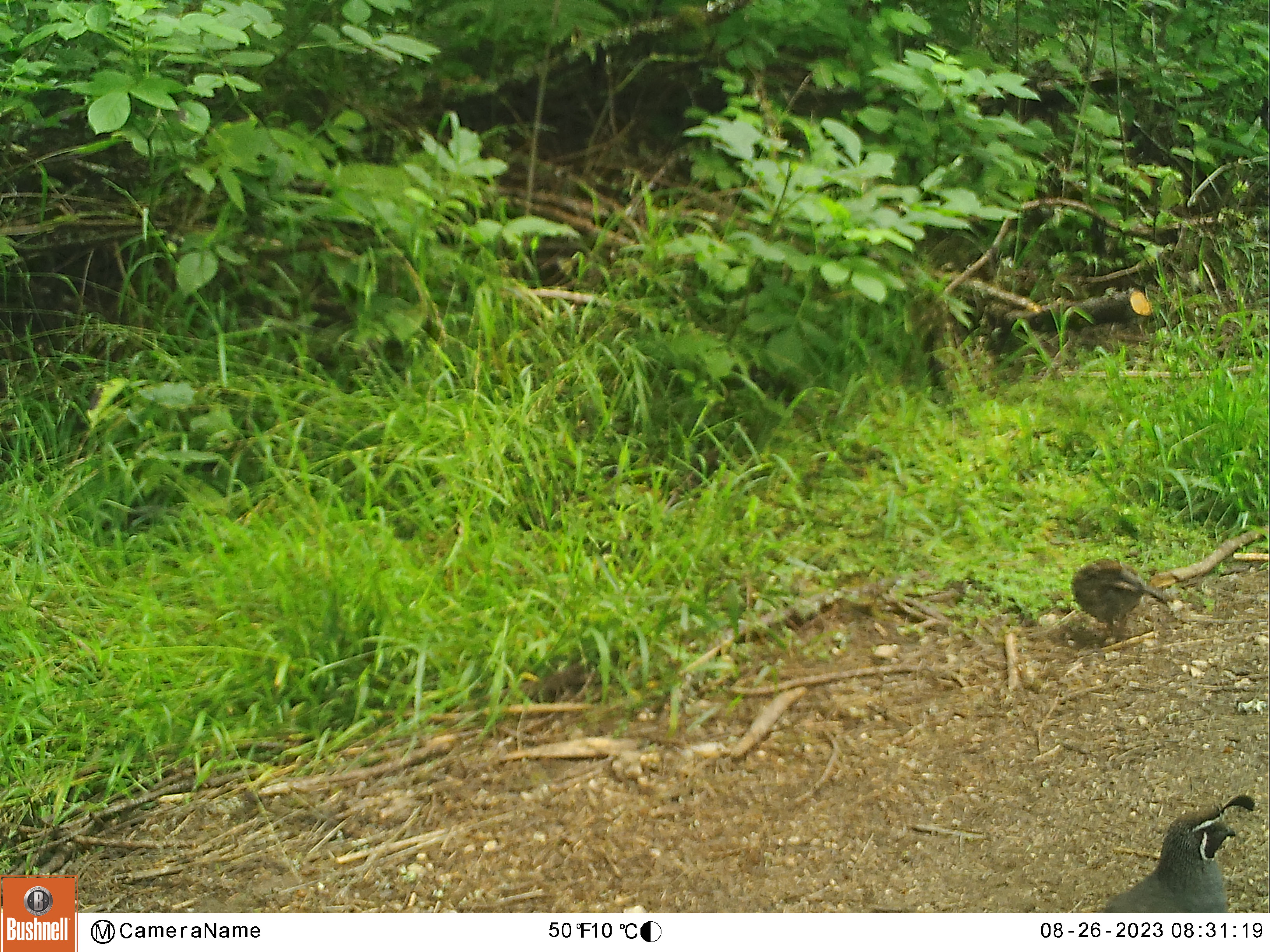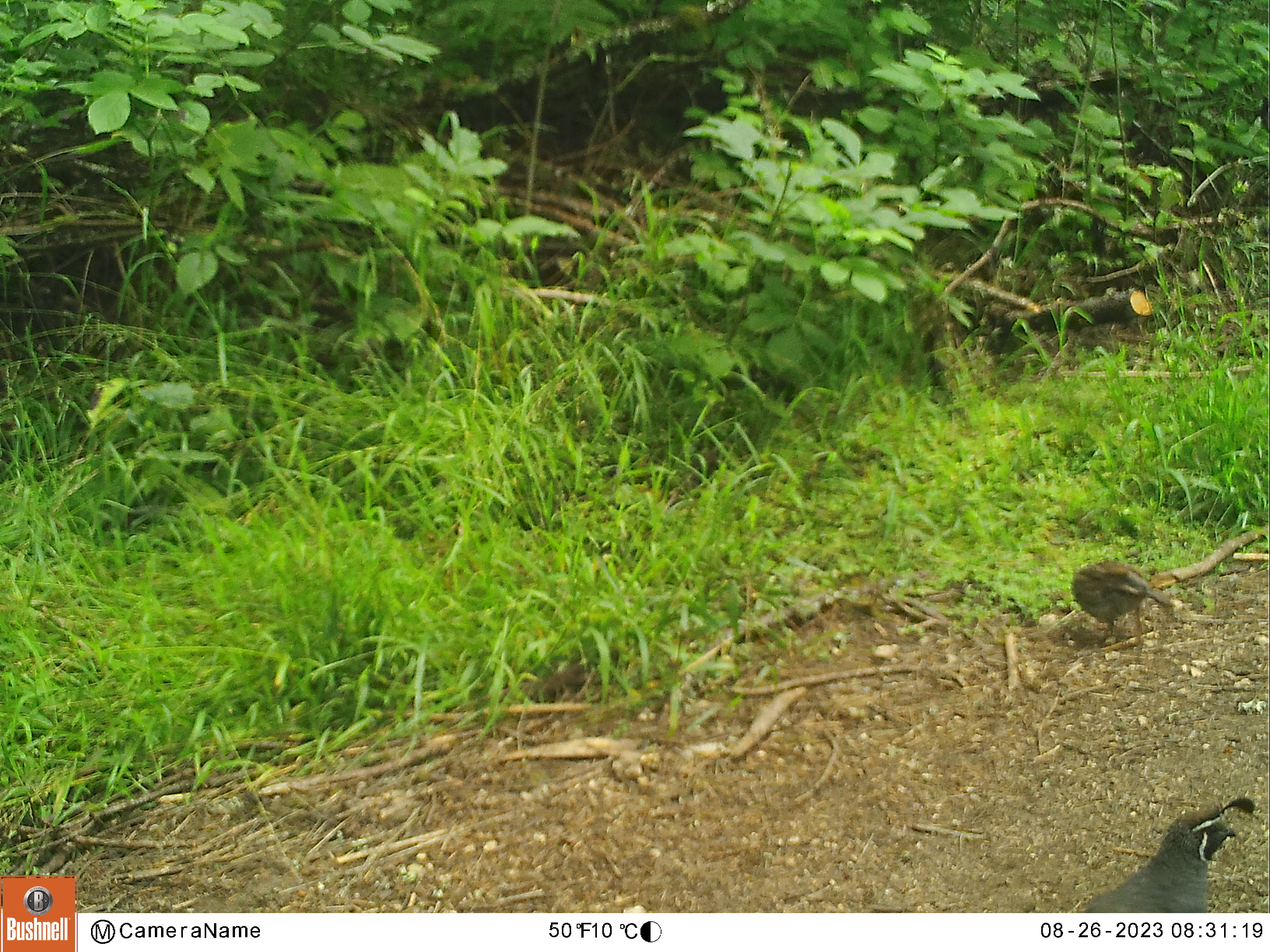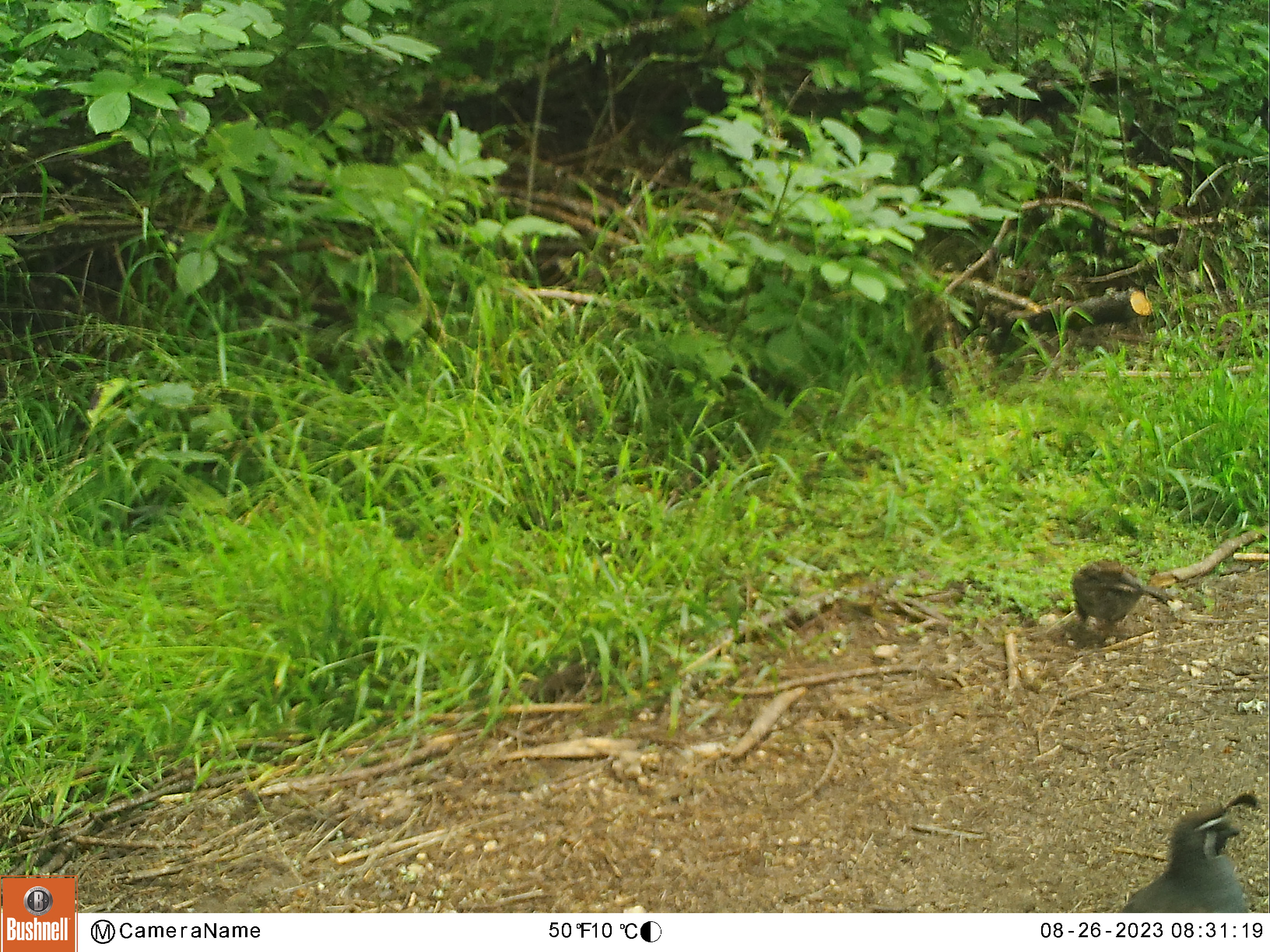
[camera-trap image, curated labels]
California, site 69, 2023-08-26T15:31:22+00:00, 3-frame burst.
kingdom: Animalia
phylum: Chordata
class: Aves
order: Galliformes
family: Odontophoridae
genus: Callipepla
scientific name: Callipepla californica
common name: california quail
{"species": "california quail (Callipepla californica)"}